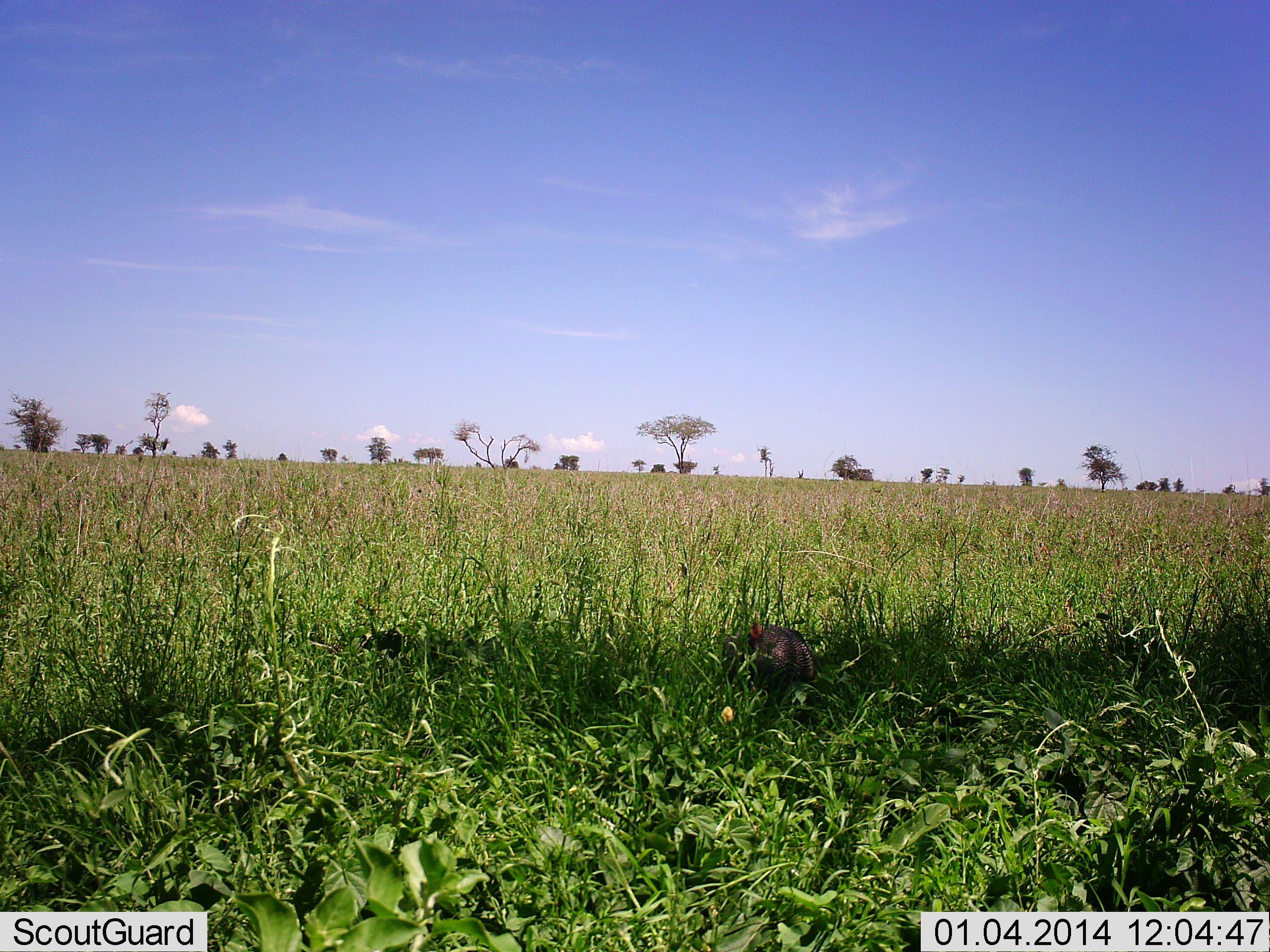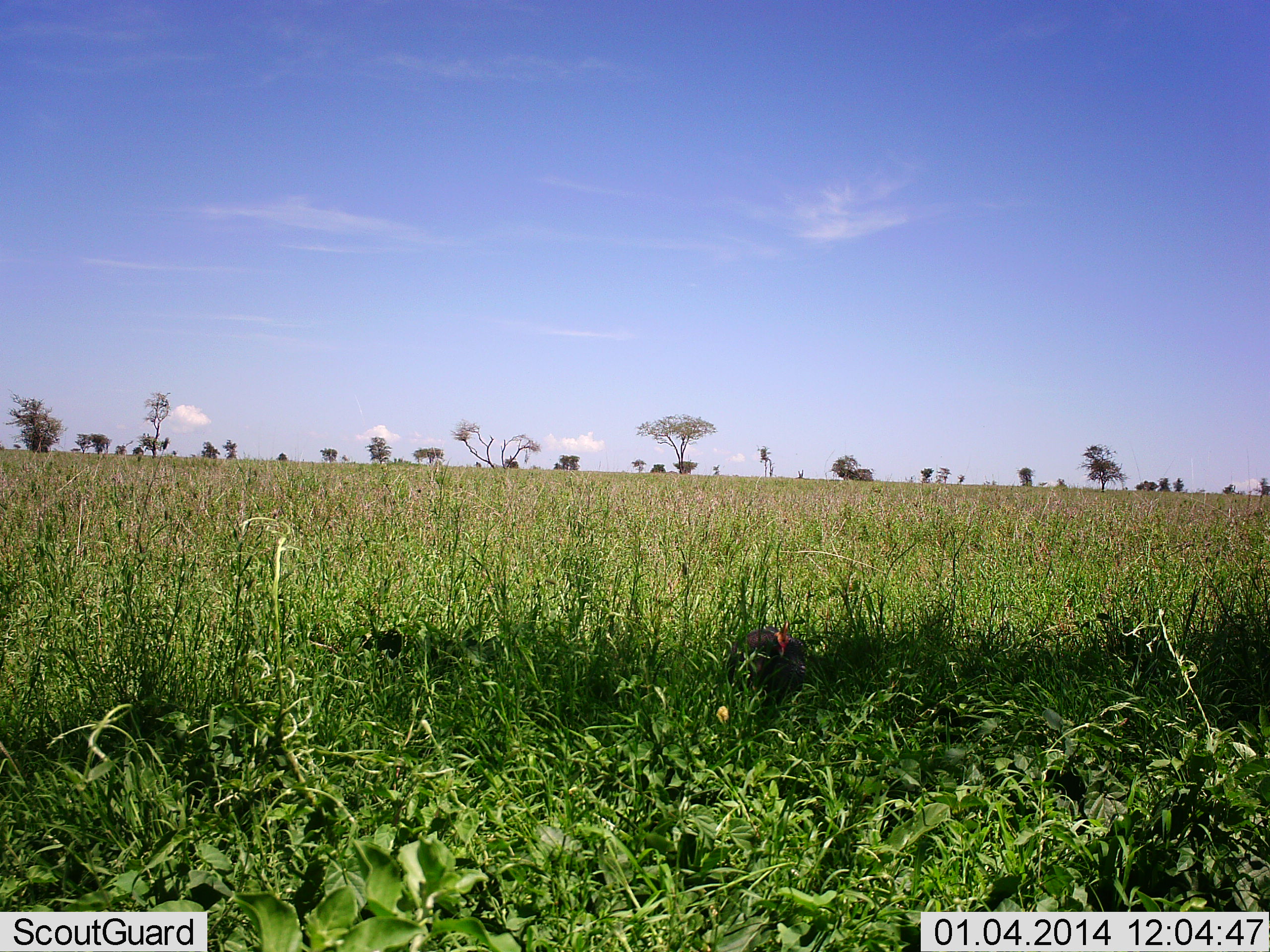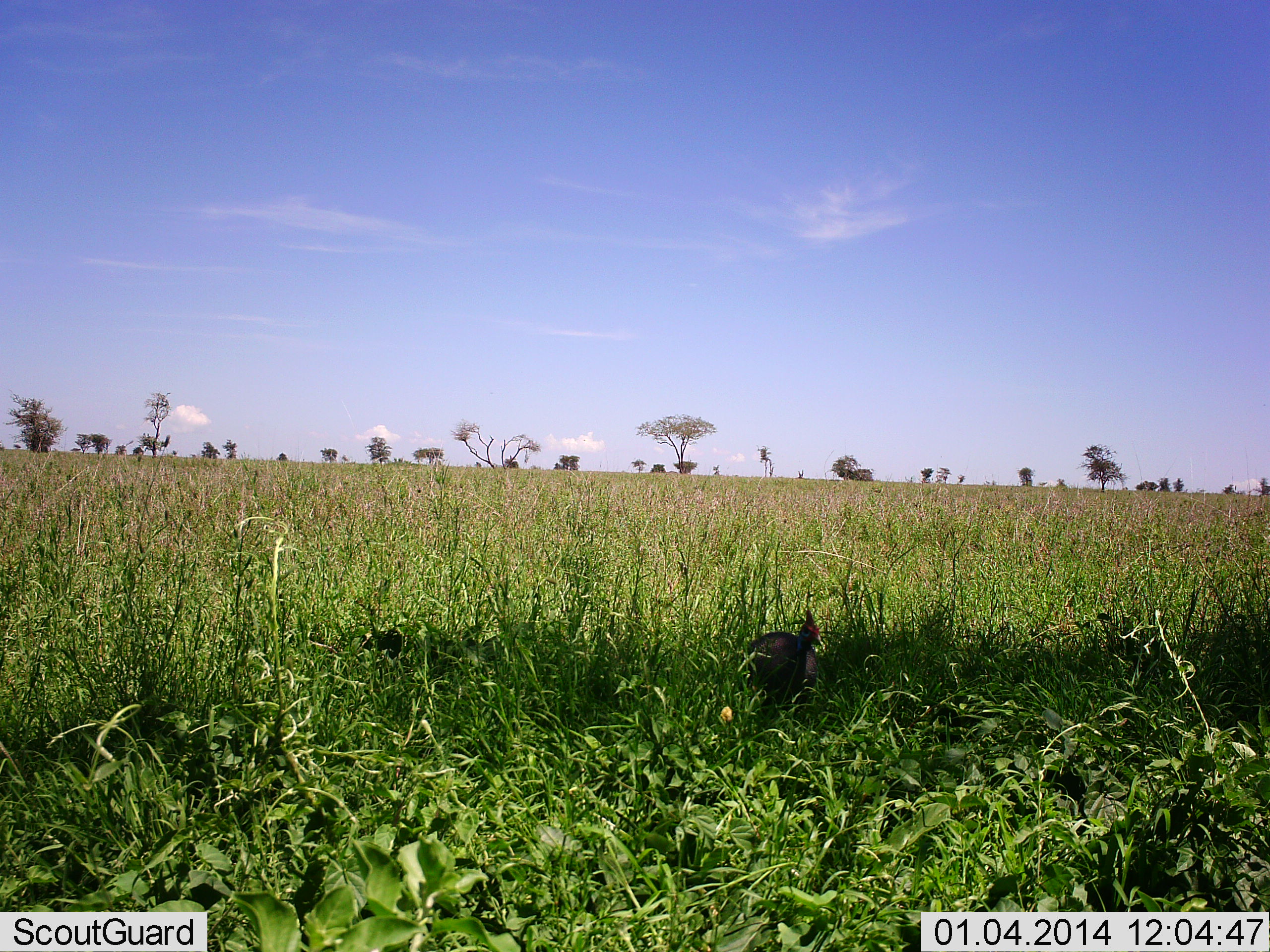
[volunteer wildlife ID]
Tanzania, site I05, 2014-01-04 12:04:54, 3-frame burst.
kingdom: Animalia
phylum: Chordata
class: Aves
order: Galliformes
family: Numididae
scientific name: Numididae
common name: guinea fowl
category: guineafowl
Guineafowl (guinea fowl) (Numididae), count 1. Behavior (volunteer vote fractions): standing 30%, resting 0%, moving 70%, interacting 0%. Young present (vote fraction): 0%. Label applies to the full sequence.